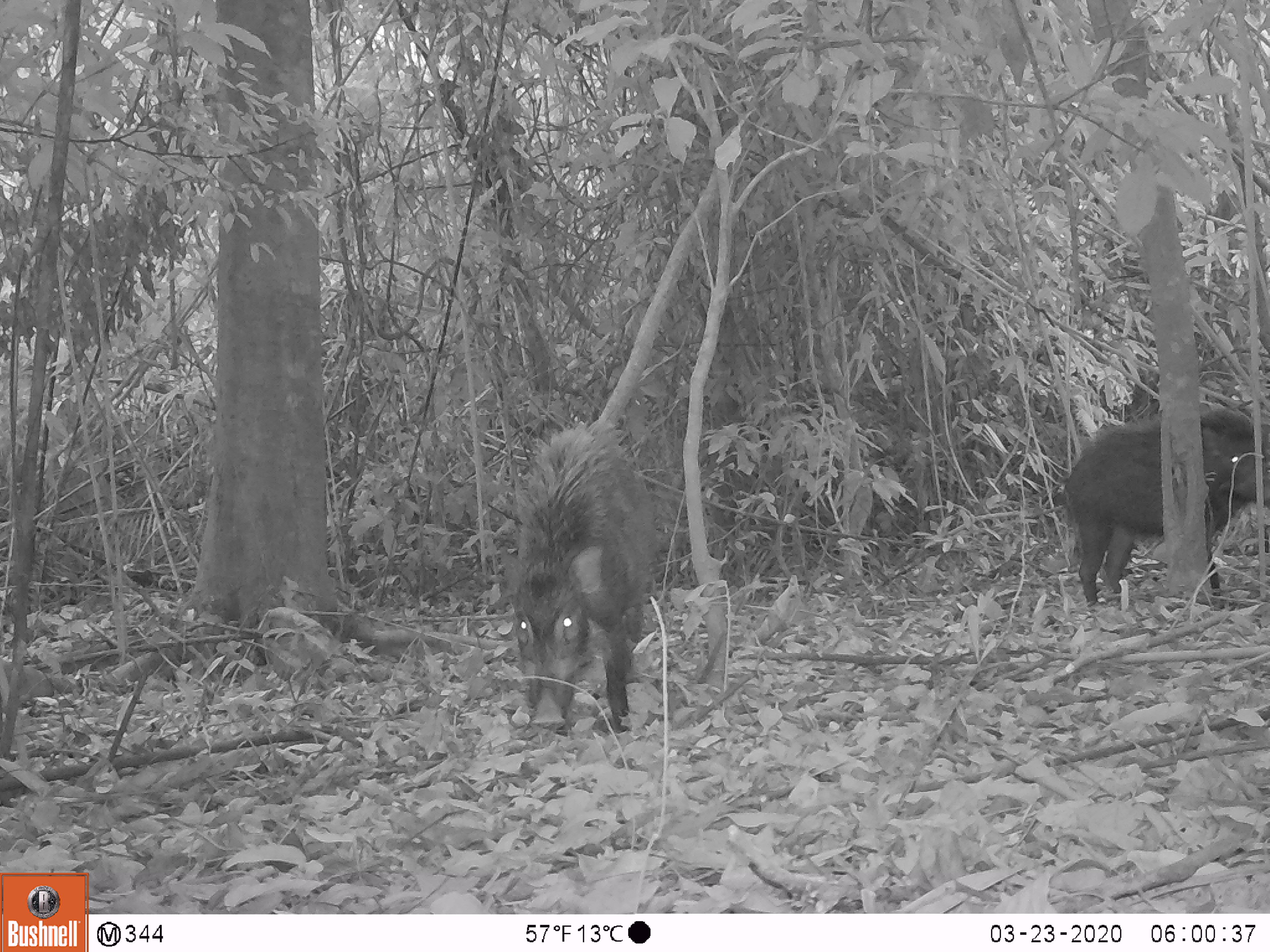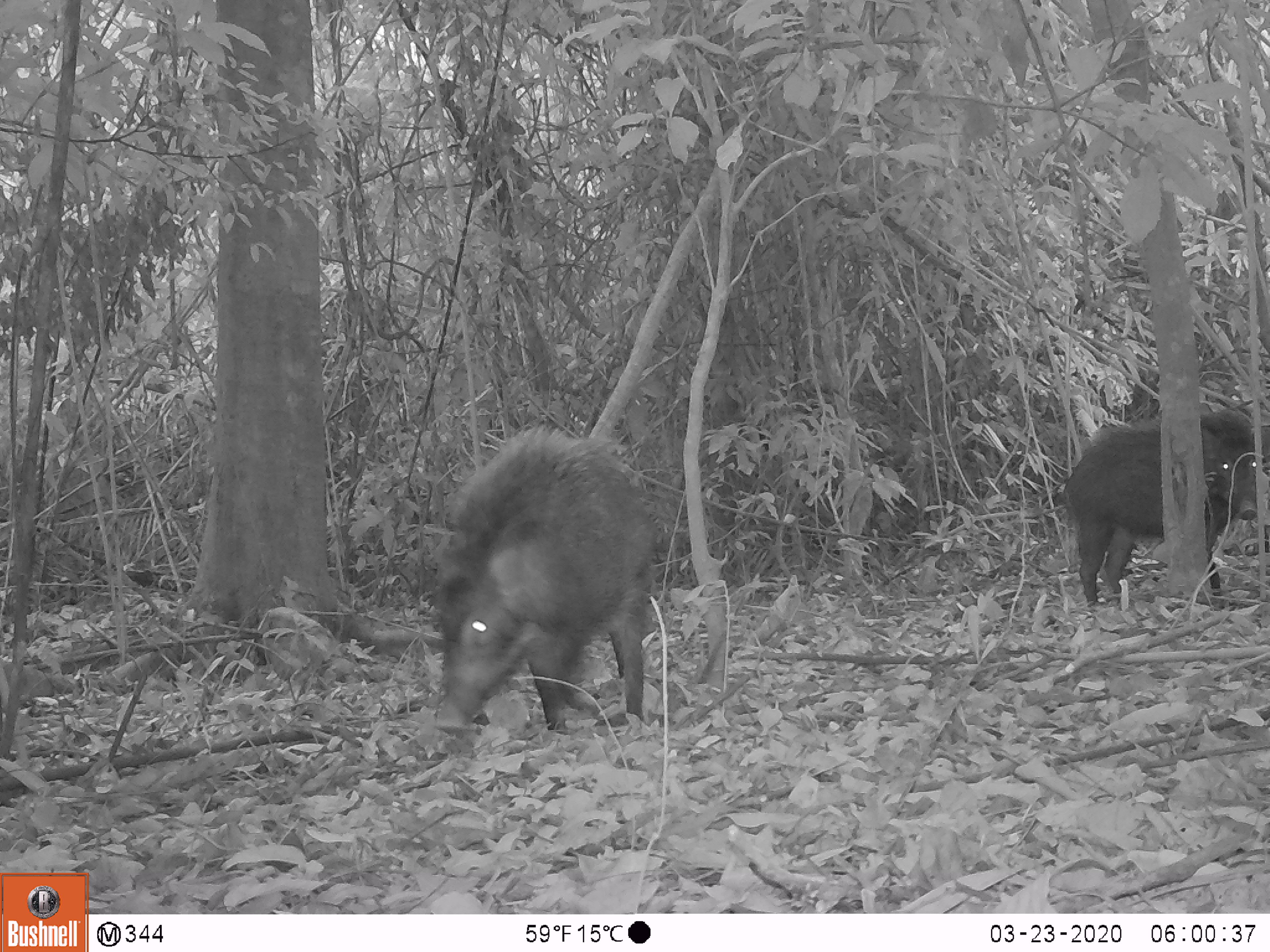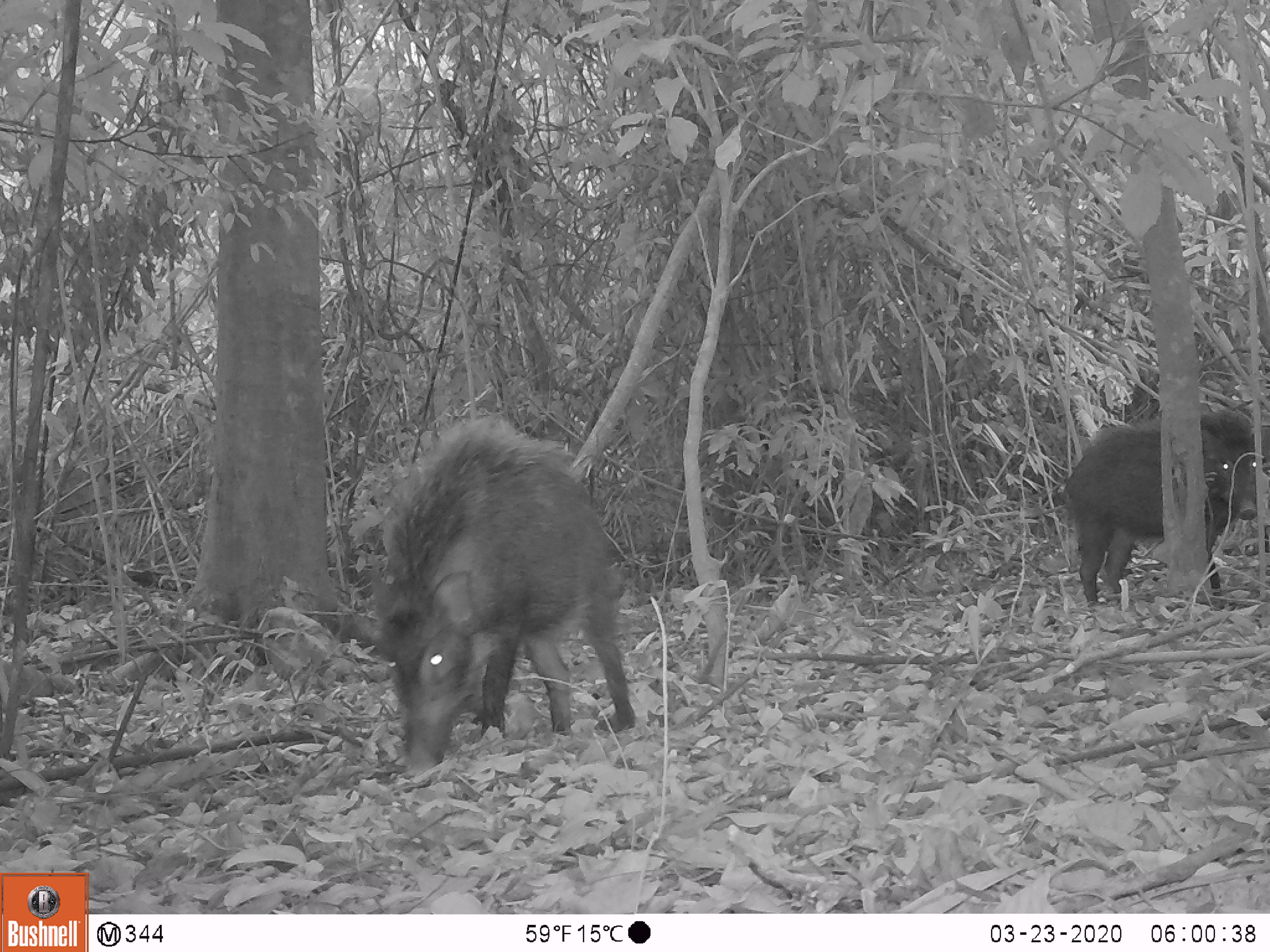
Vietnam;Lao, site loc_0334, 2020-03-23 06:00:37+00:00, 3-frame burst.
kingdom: Animalia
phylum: Chordata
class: Mammalia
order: Artiodactyla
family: Suidae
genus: Sus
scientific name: Sus scrofa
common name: eurasian wild pig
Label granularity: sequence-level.